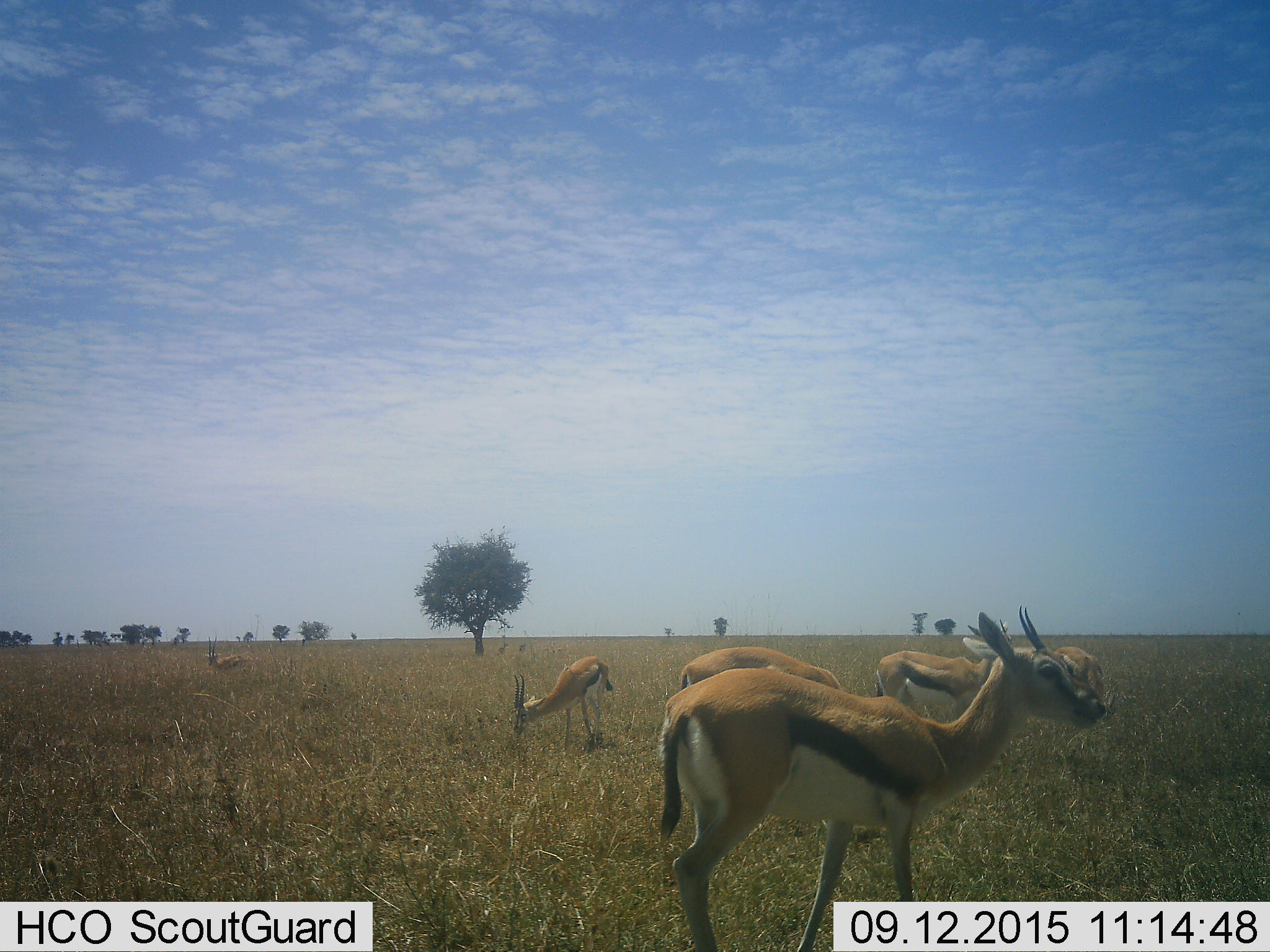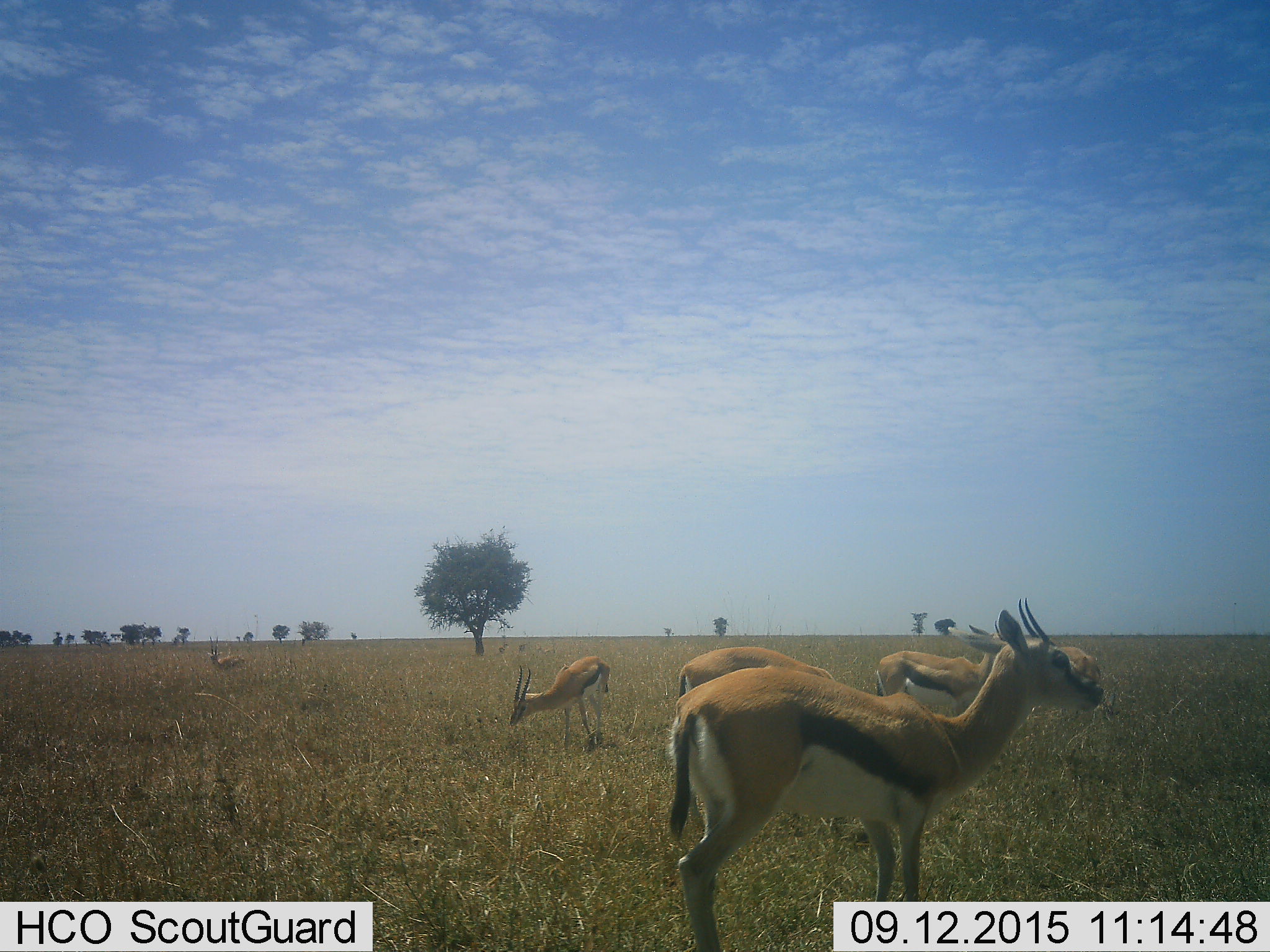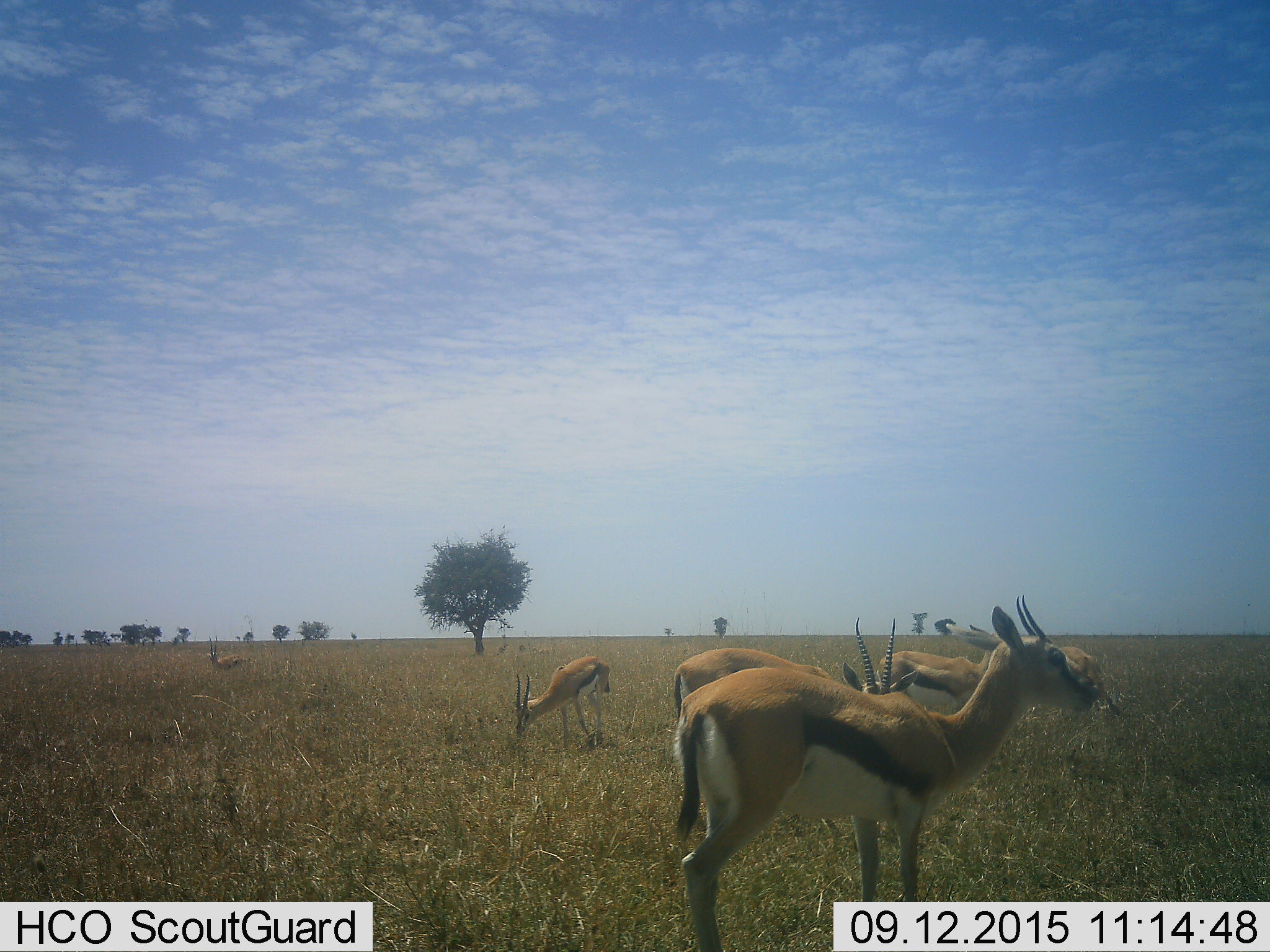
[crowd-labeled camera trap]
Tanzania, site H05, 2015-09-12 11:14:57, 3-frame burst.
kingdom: Animalia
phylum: Chordata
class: Mammalia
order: Artiodactyla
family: Bovidae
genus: Eudorcas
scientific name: Eudorcas thomsonii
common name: thomson's gazelle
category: gazellethomsons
Gazellethomsons (thomson's gazelle) (Eudorcas thomsonii), count 6. Behavior (volunteer vote fractions): standing 90%, resting 0%, moving 0%, interacting 0%. Young present (vote fraction): 10%. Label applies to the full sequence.